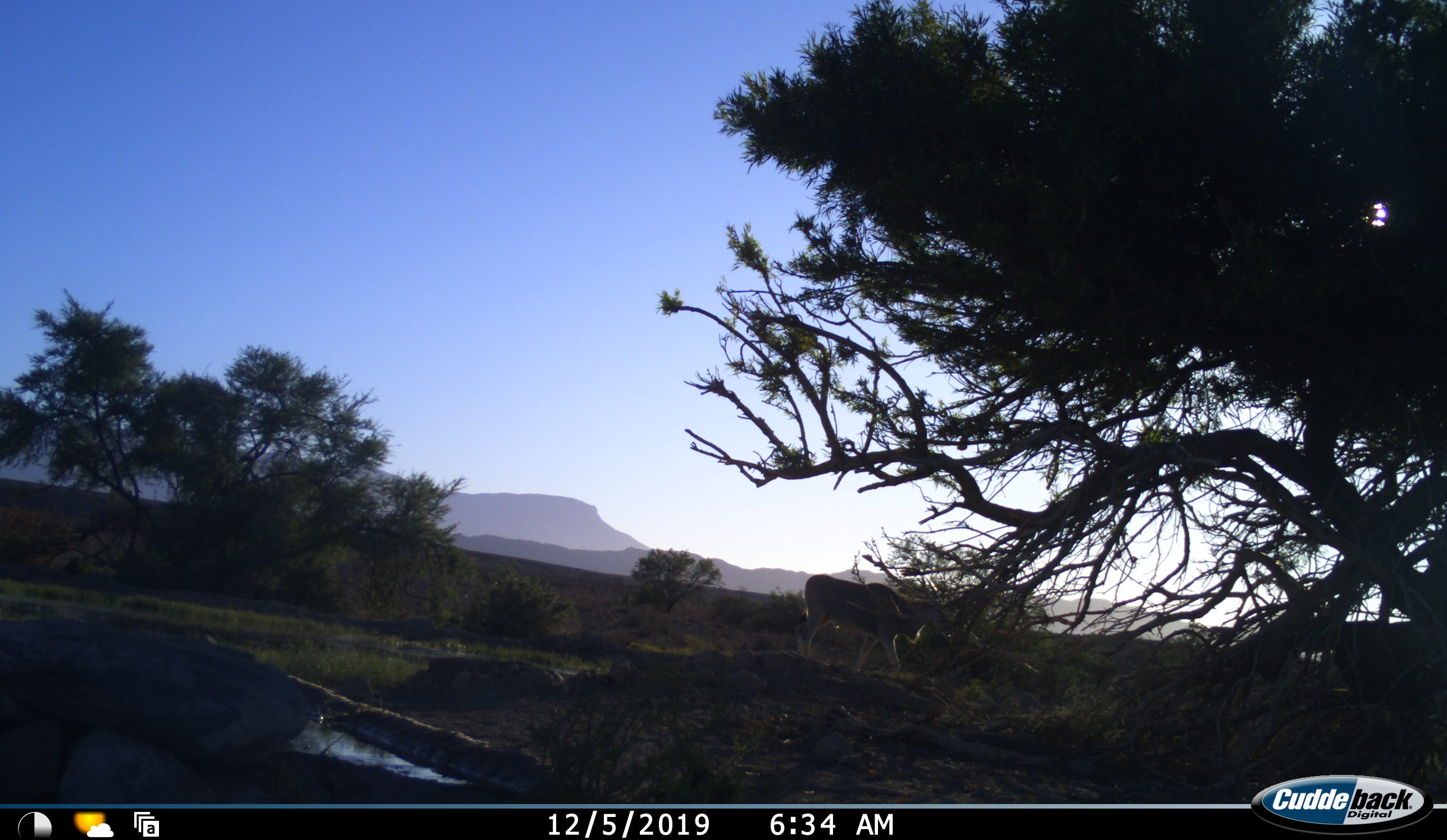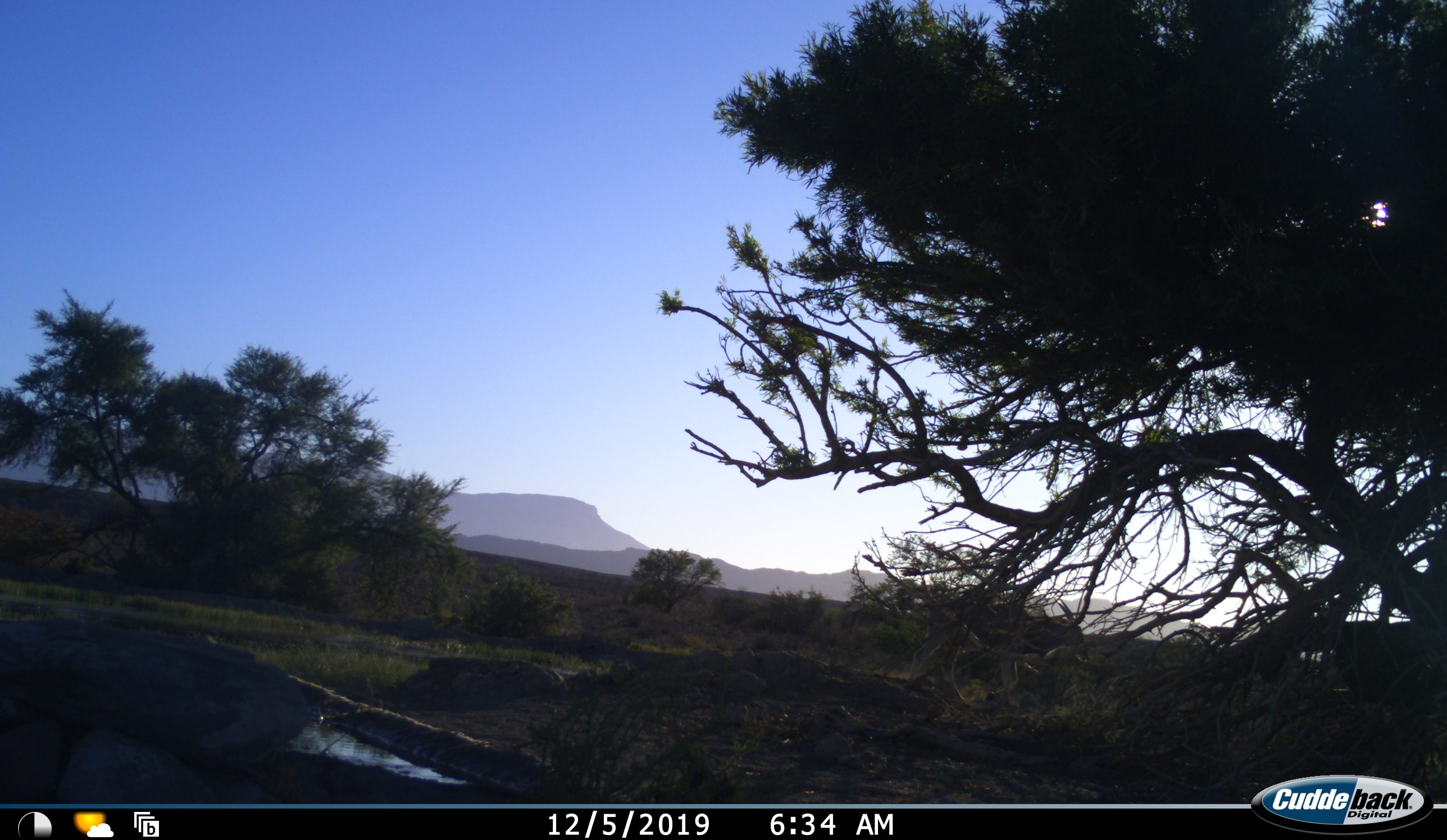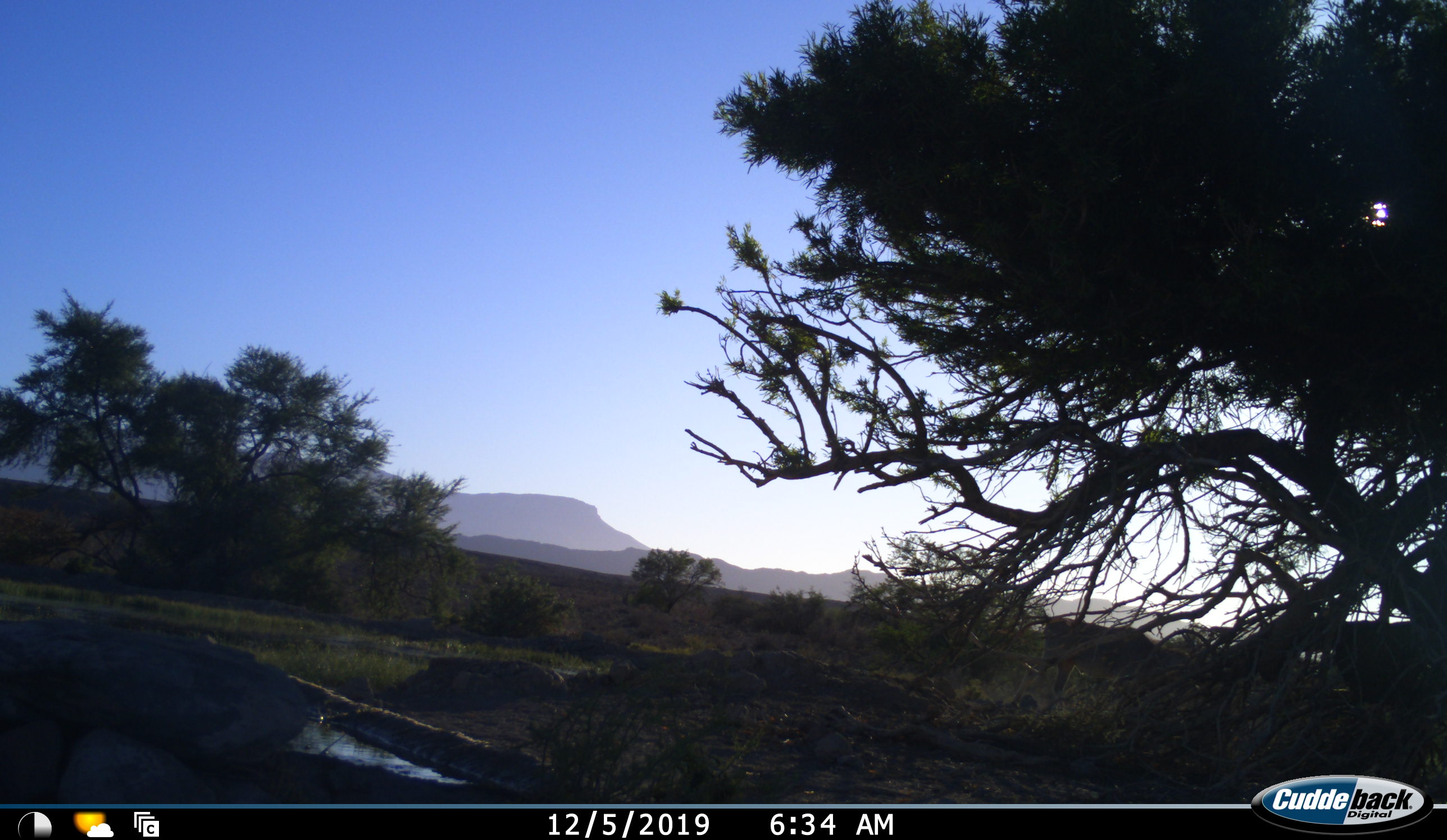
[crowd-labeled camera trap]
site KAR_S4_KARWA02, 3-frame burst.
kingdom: Animalia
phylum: Chordata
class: Mammalia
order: Artiodactyla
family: Bovidae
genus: Tragelaphus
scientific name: Tragelaphus oryx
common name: eland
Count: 1.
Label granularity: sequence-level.